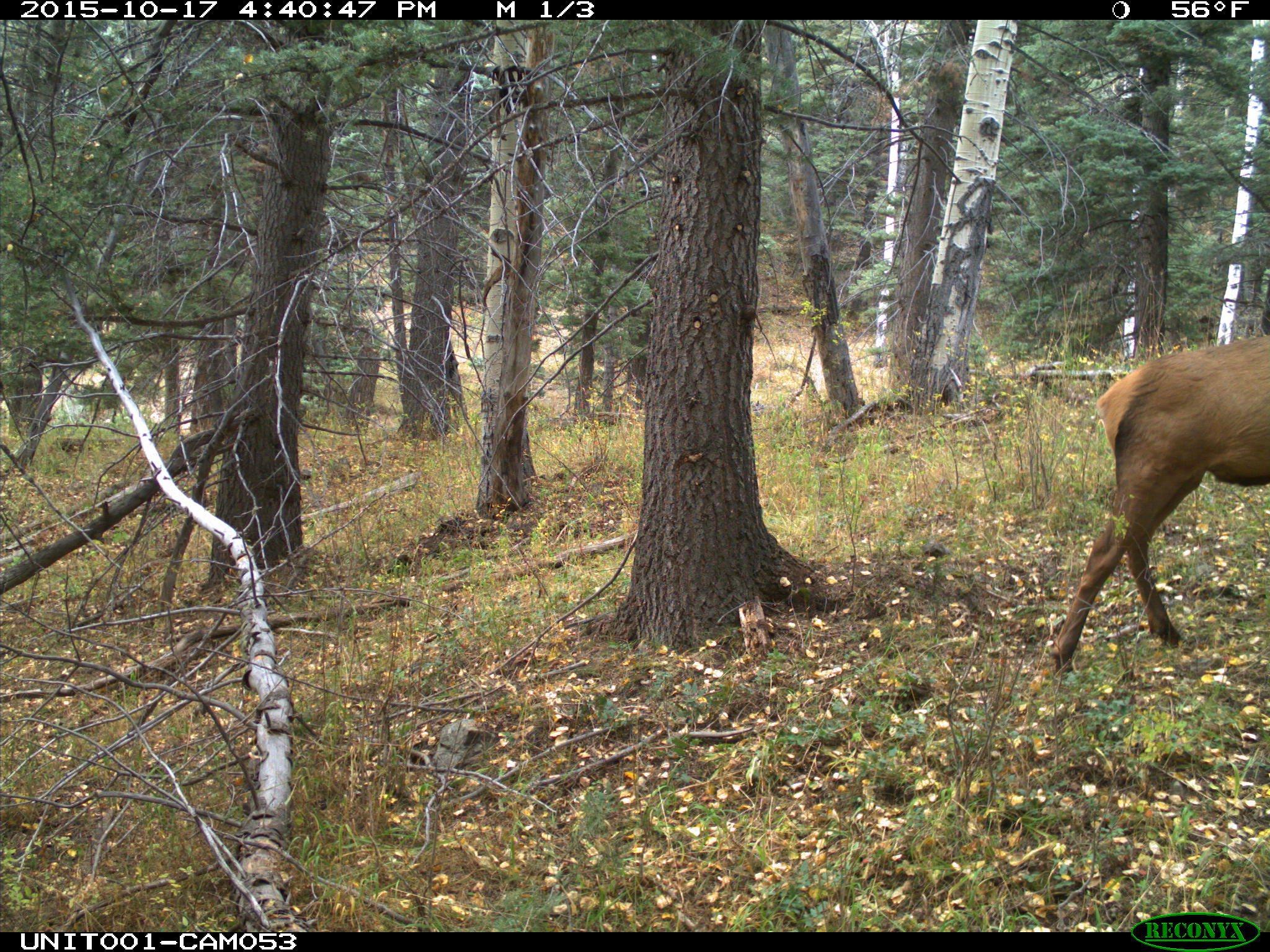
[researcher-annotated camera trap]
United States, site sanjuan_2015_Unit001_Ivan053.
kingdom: Animalia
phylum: Chordata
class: Mammalia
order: Artiodactyla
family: Cervidae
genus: Cervus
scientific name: Cervus elaphus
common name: red deer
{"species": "Cervus elaphus (red deer)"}